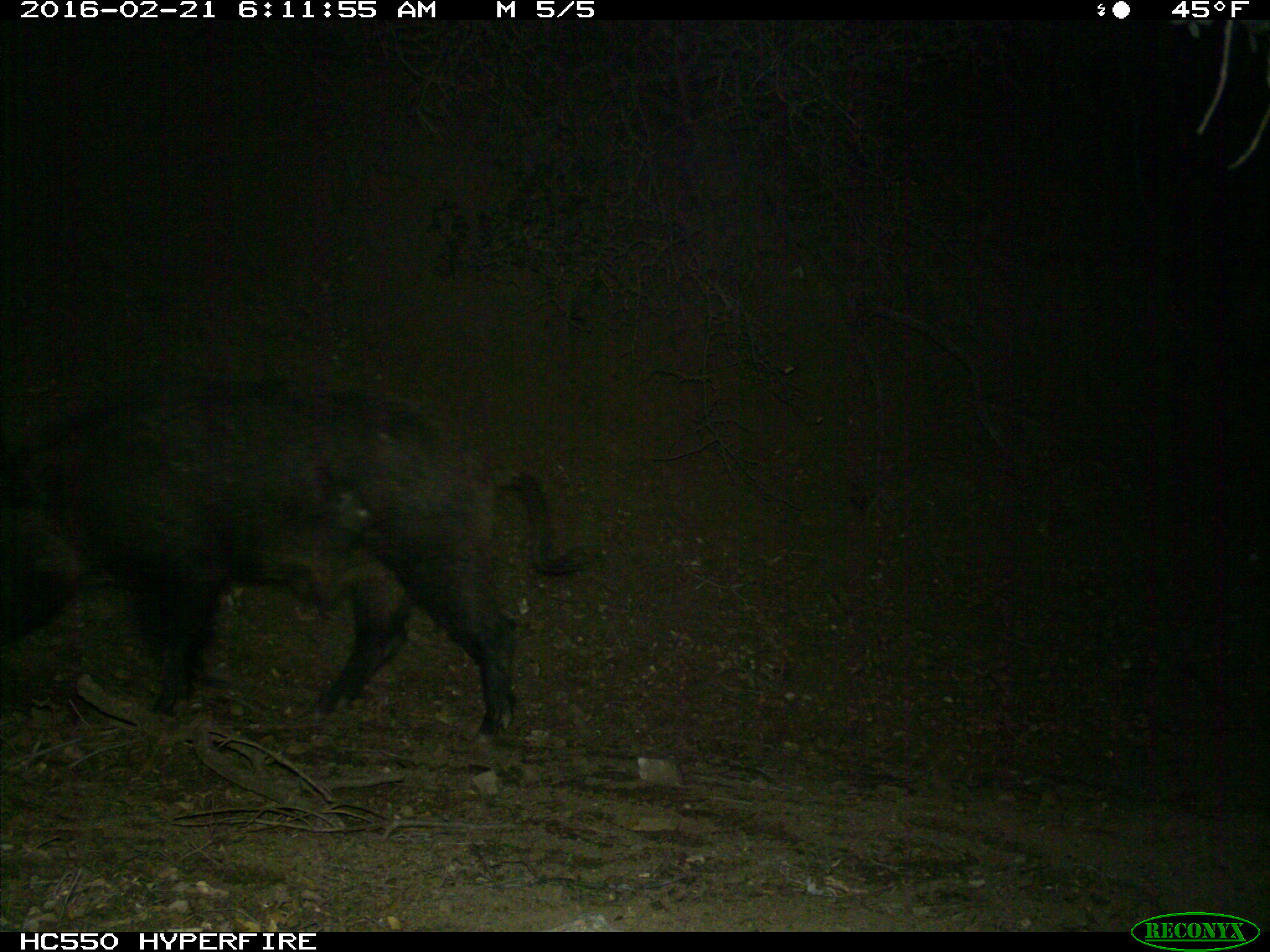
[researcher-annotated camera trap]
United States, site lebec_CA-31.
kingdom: Animalia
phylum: Chordata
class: Mammalia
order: Artiodactyla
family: Suidae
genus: Sus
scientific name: Sus scrofa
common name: wild boar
Sus scrofa (wild boar).